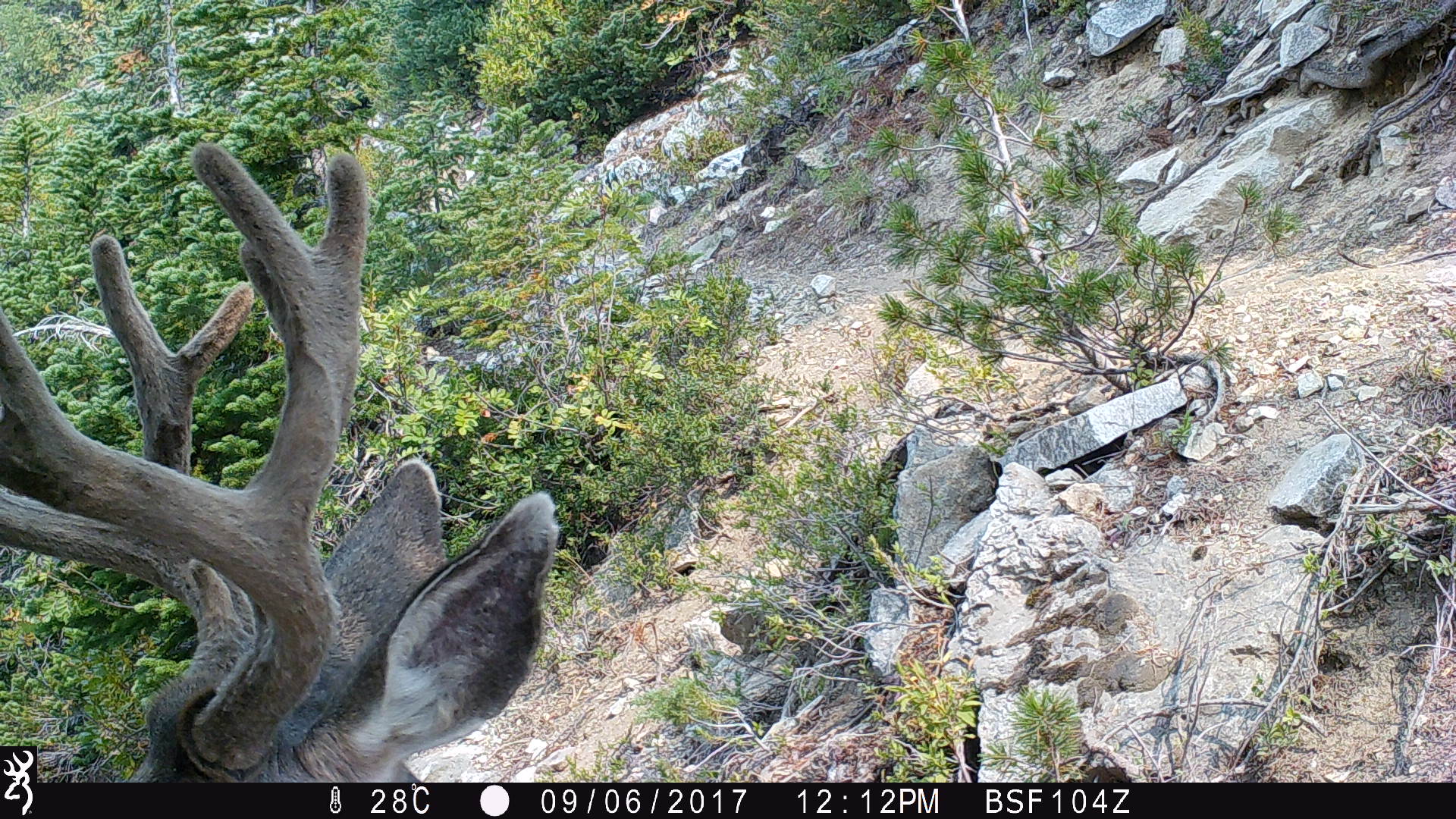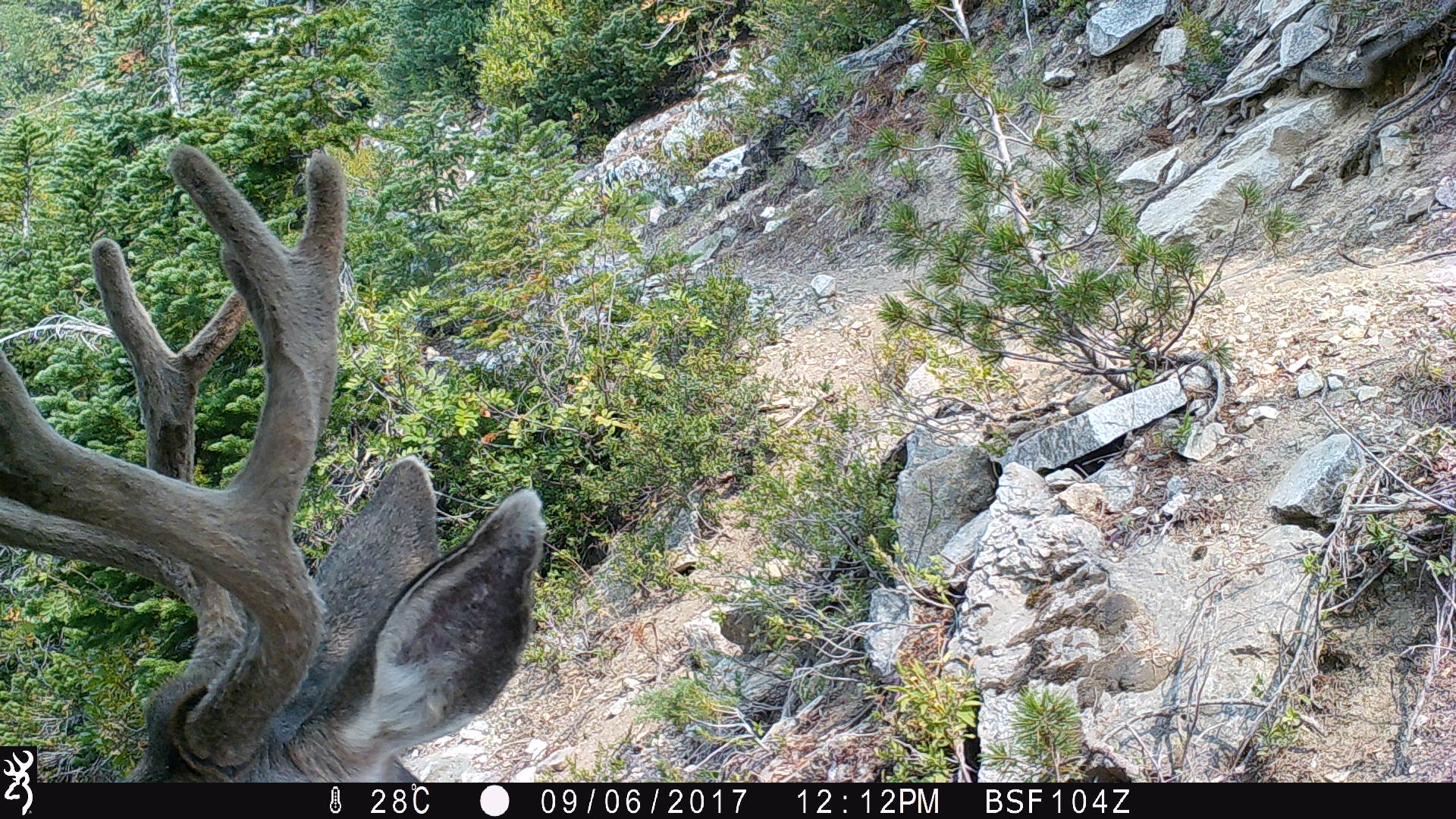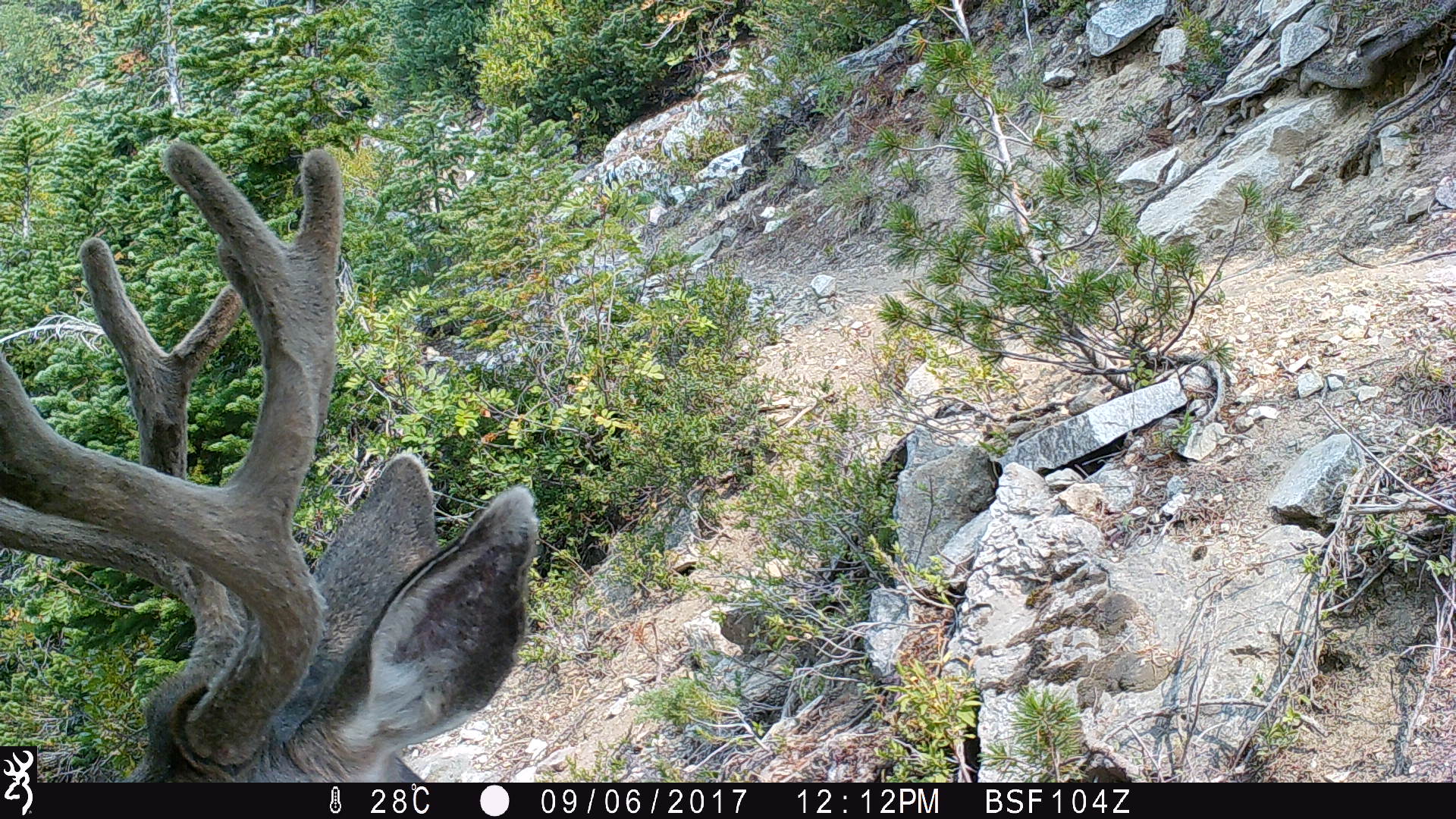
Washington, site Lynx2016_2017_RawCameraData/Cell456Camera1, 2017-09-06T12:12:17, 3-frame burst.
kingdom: Animalia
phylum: Chordata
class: Mammalia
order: Artiodactyla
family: Cervidae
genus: Odocoileus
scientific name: Odocoileus hemionus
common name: mule deer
Odocoileus hemionus (mule deer). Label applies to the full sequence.